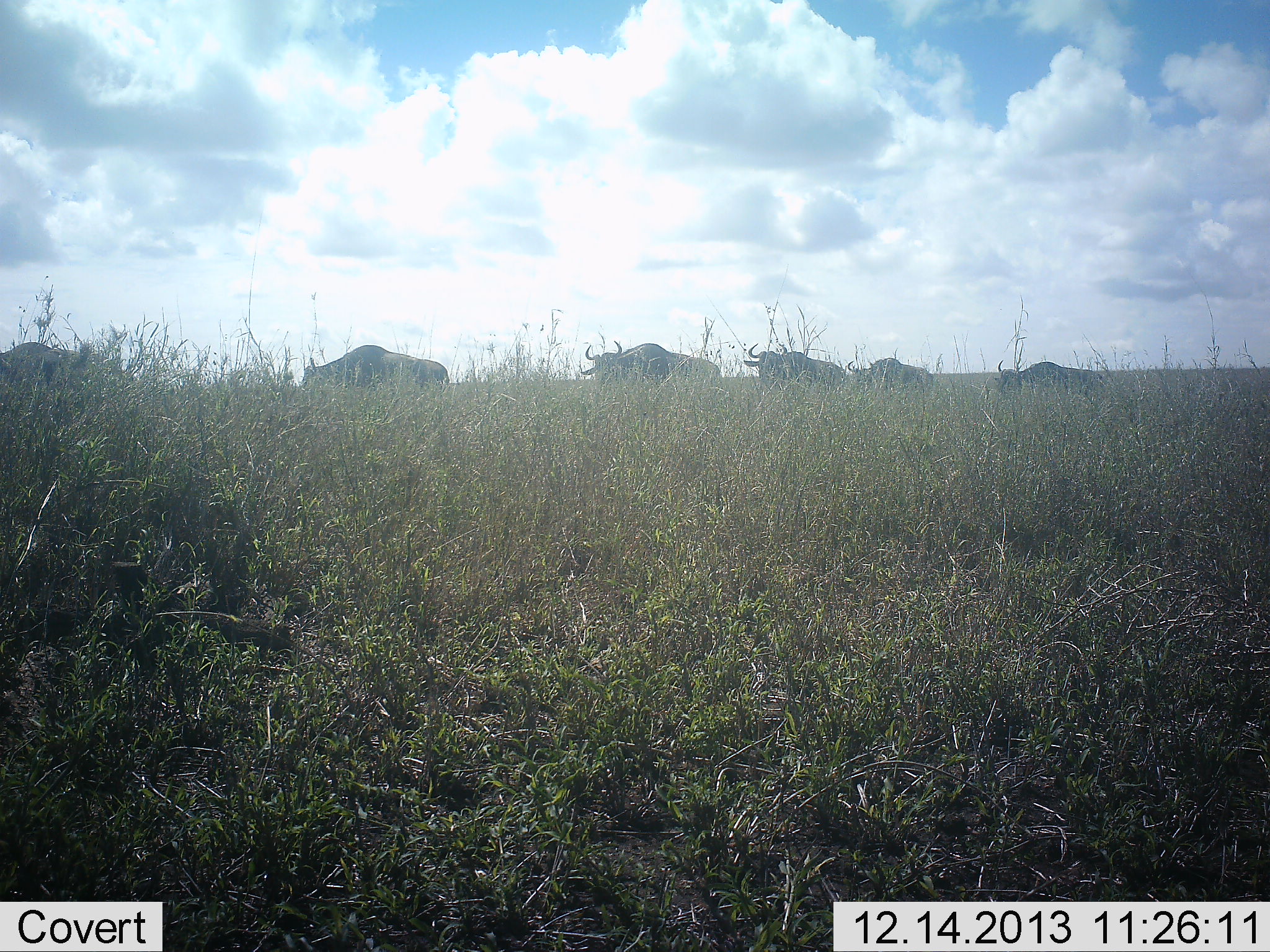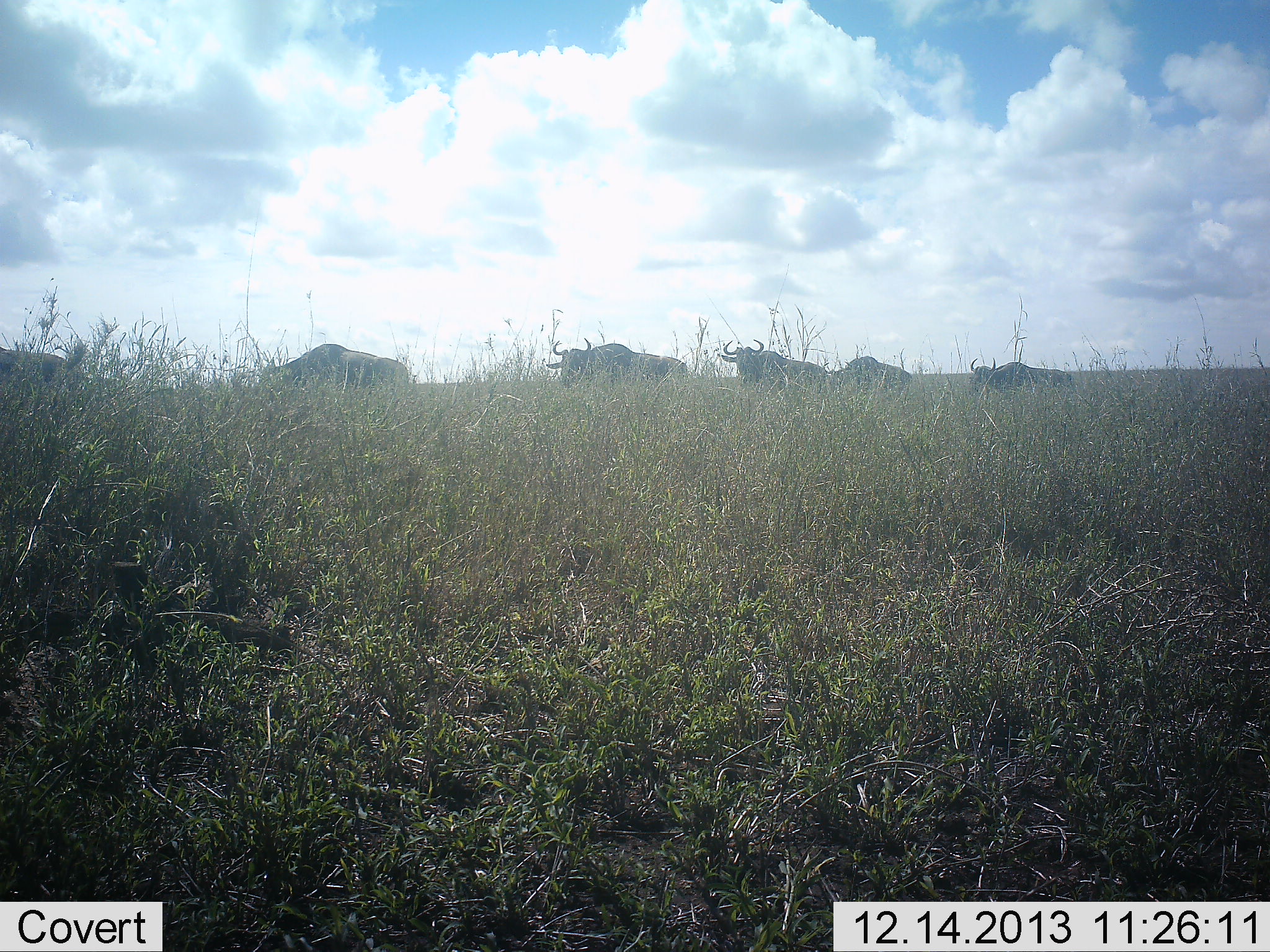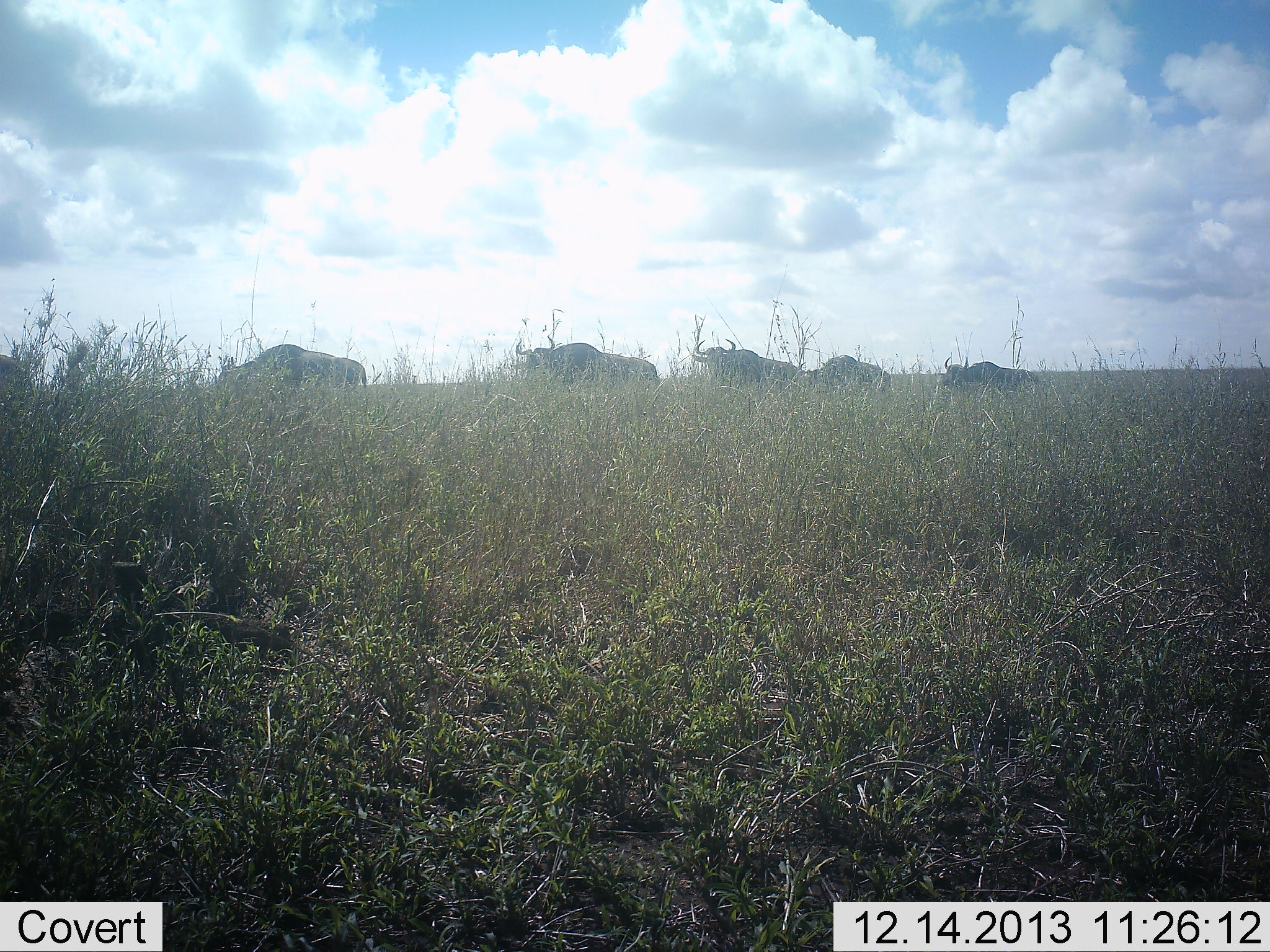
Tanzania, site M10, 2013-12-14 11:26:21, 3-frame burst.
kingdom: Animalia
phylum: Chordata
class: Mammalia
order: Artiodactyla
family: Bovidae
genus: Connochaetes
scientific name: Connochaetes taurinus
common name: blue wildebeest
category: wildebeest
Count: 6.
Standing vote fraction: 10%.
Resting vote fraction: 0%.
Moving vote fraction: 90%.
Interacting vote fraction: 0%.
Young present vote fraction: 0%.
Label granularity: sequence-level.